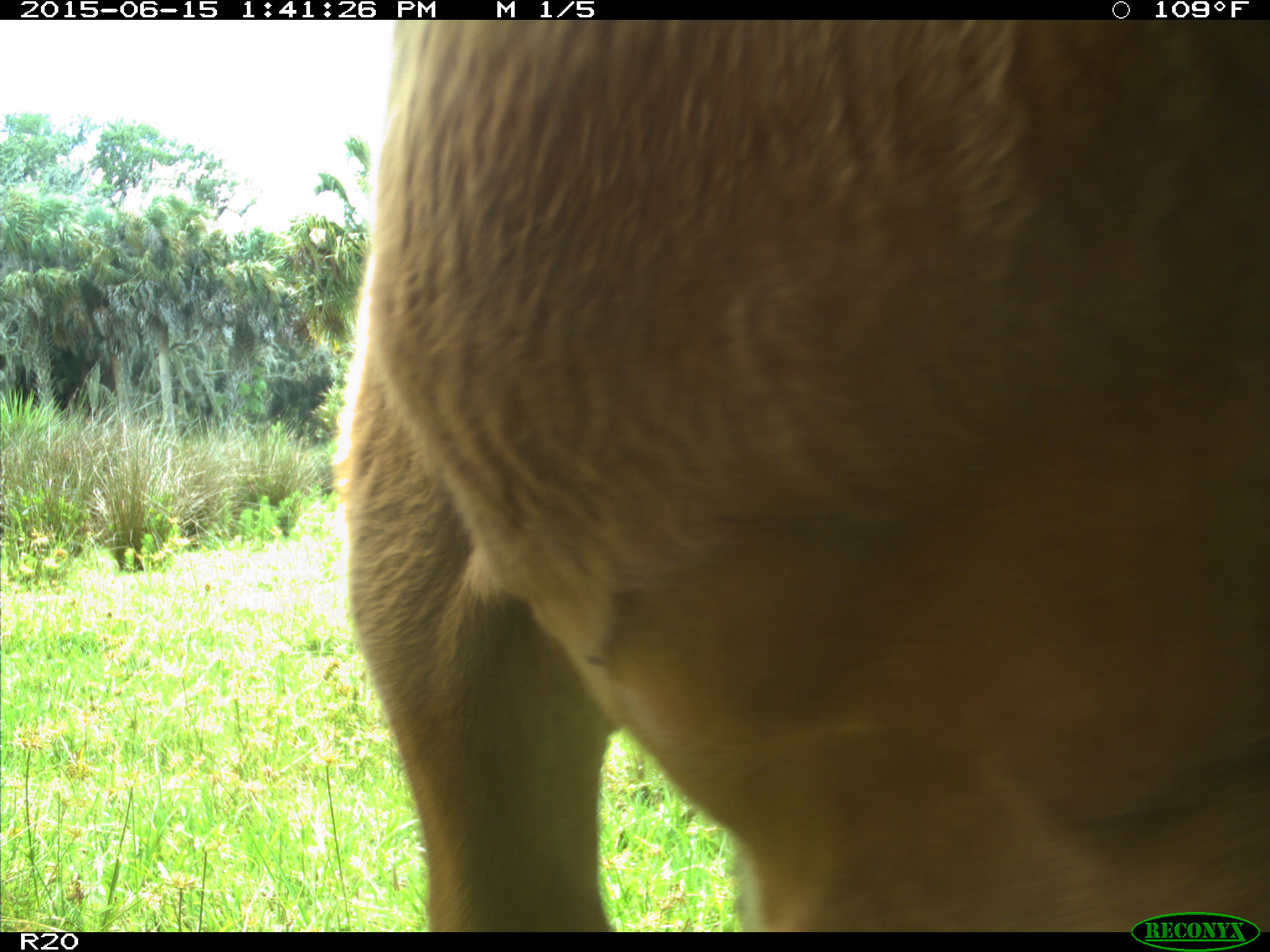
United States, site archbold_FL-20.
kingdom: Animalia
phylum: Chordata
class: Mammalia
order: Artiodactyla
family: Bovidae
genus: Bos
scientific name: Bos taurus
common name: domestic cow